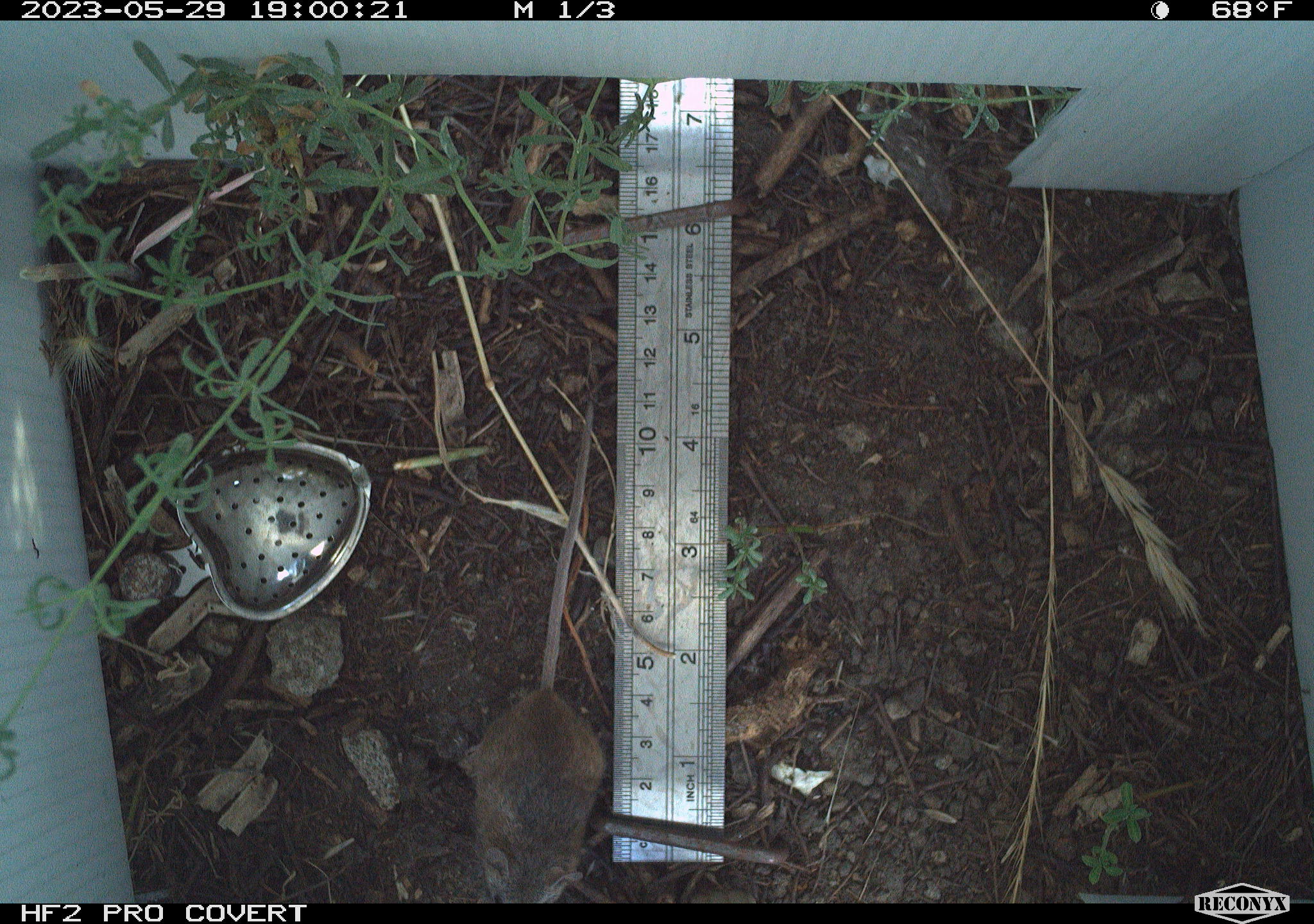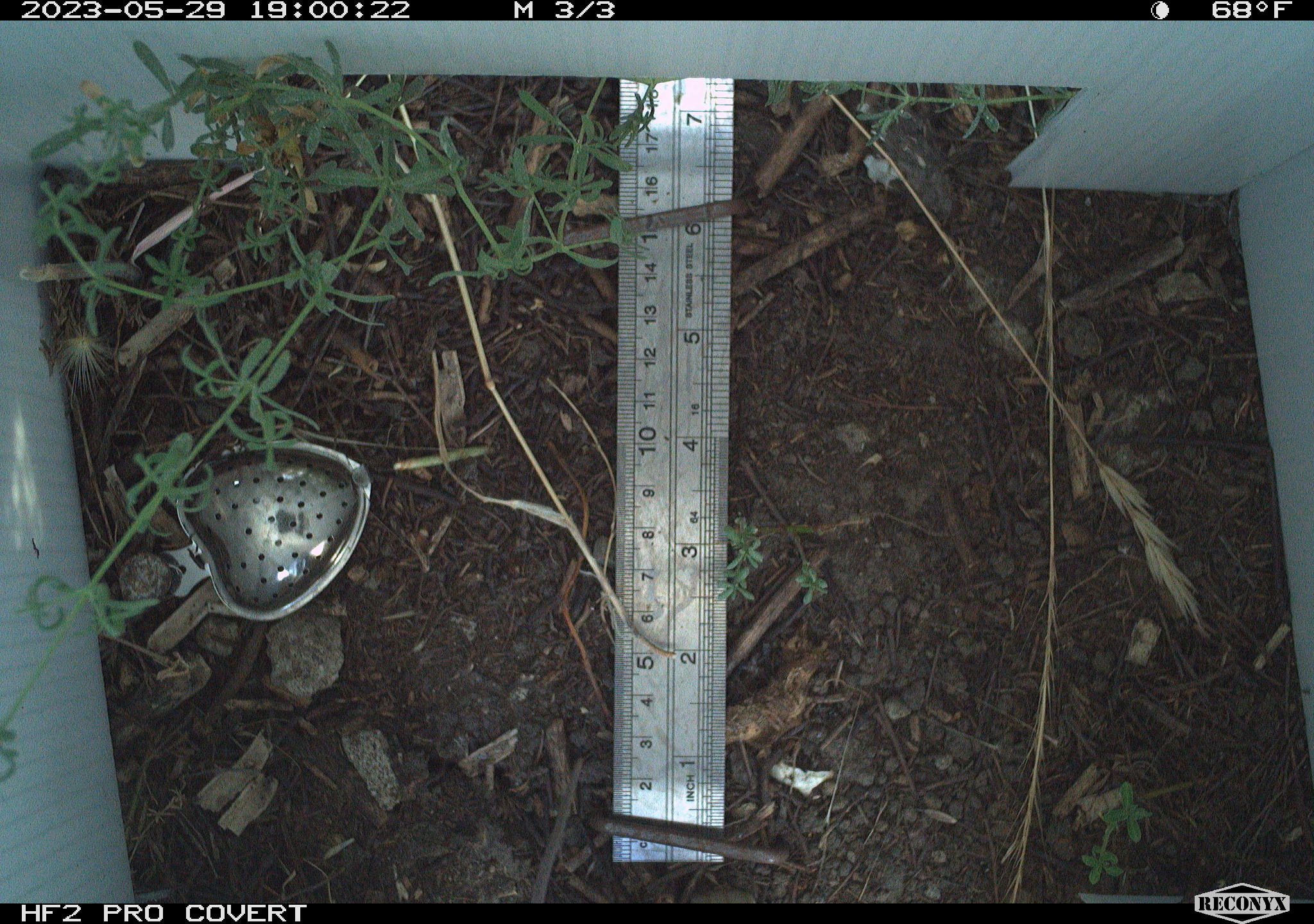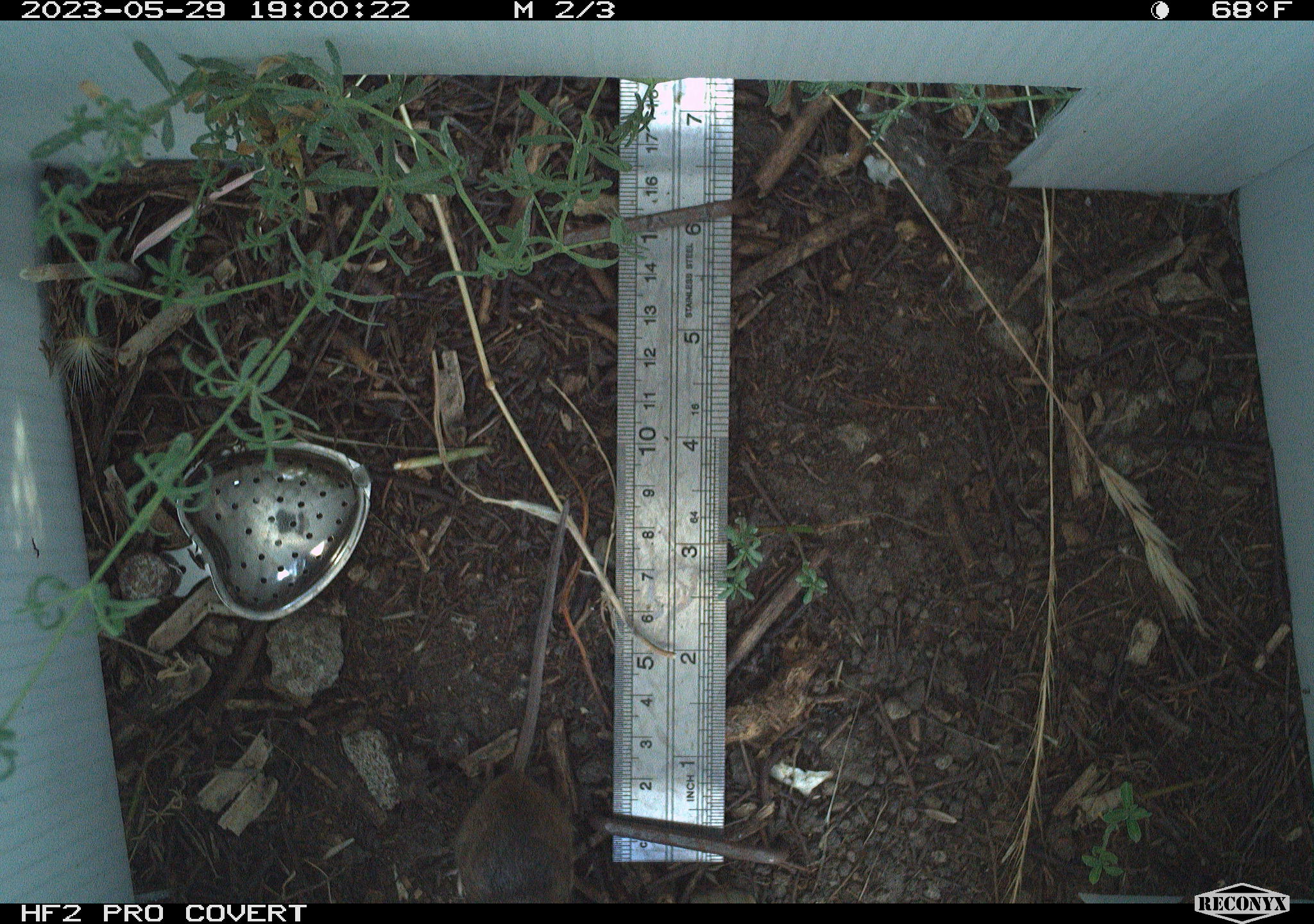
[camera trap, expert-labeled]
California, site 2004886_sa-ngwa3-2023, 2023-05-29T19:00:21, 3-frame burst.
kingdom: Animalia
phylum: Chordata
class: Mammalia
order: Rodentia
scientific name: Rodentia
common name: mouse species